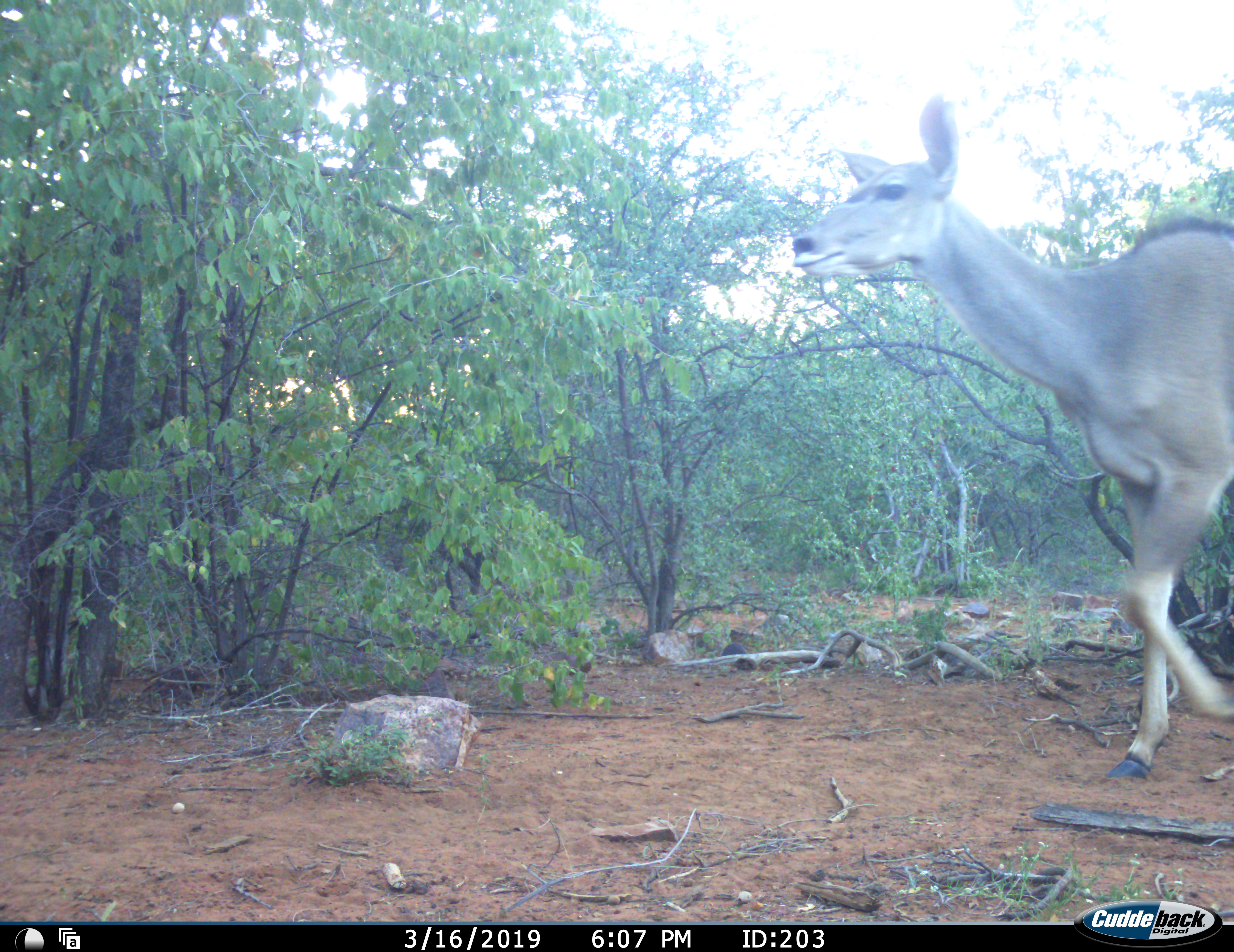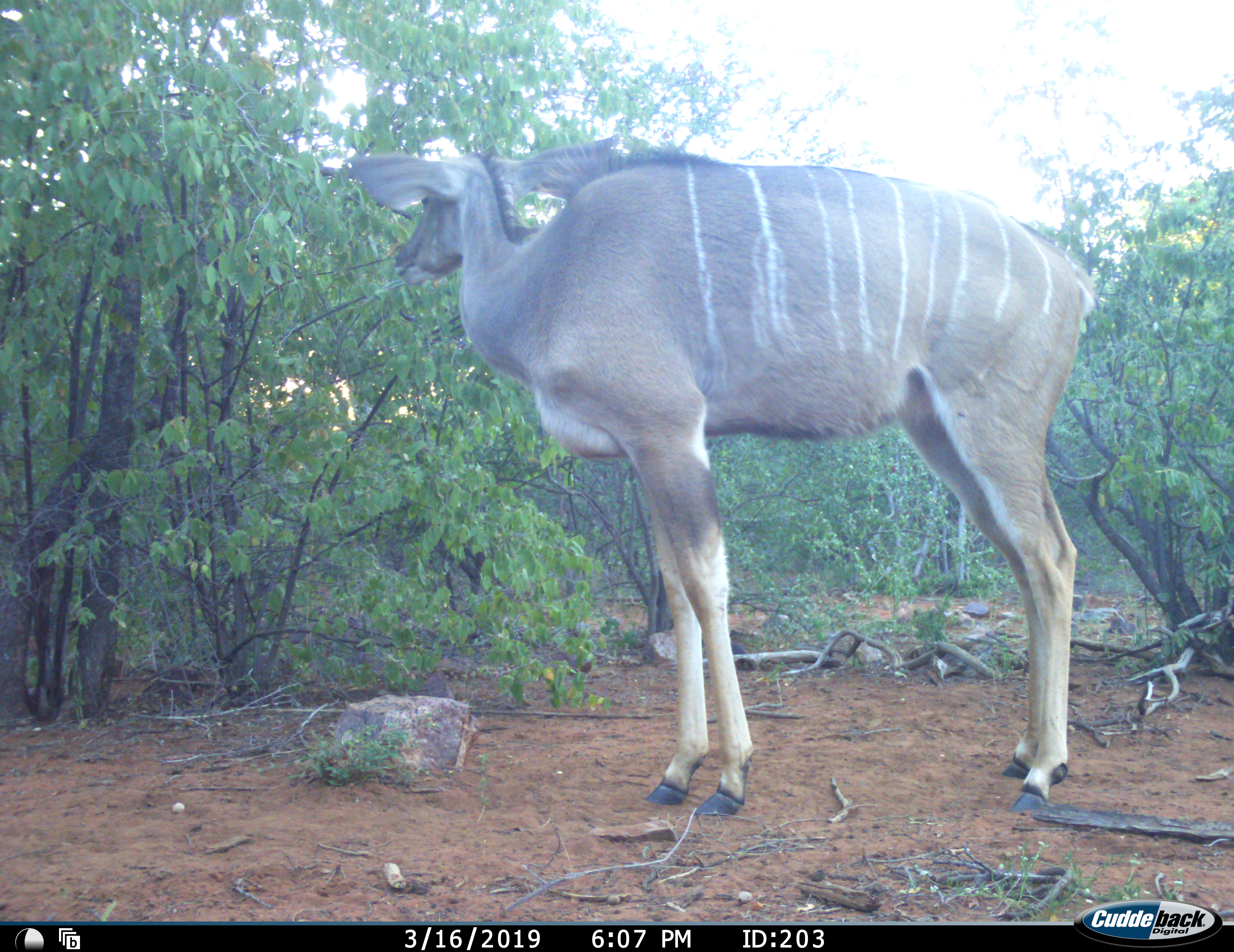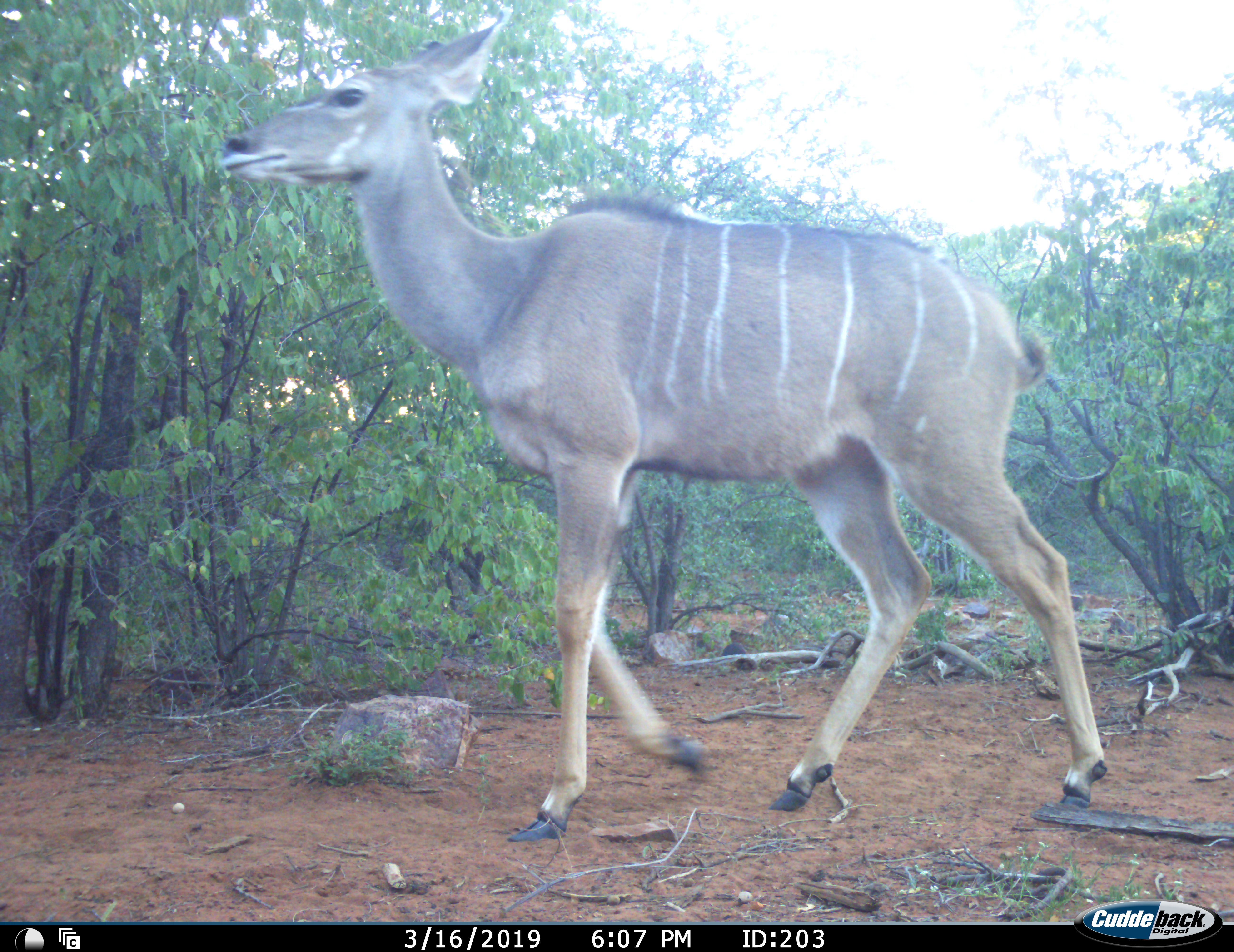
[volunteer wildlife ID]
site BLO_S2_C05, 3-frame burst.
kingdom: Animalia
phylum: Chordata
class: Mammalia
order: Artiodactyla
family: Bovidae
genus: Tragelaphus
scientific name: Tragelaphus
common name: kudu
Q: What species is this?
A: Kudu (Tragelaphus).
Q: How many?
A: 1.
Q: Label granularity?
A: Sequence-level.